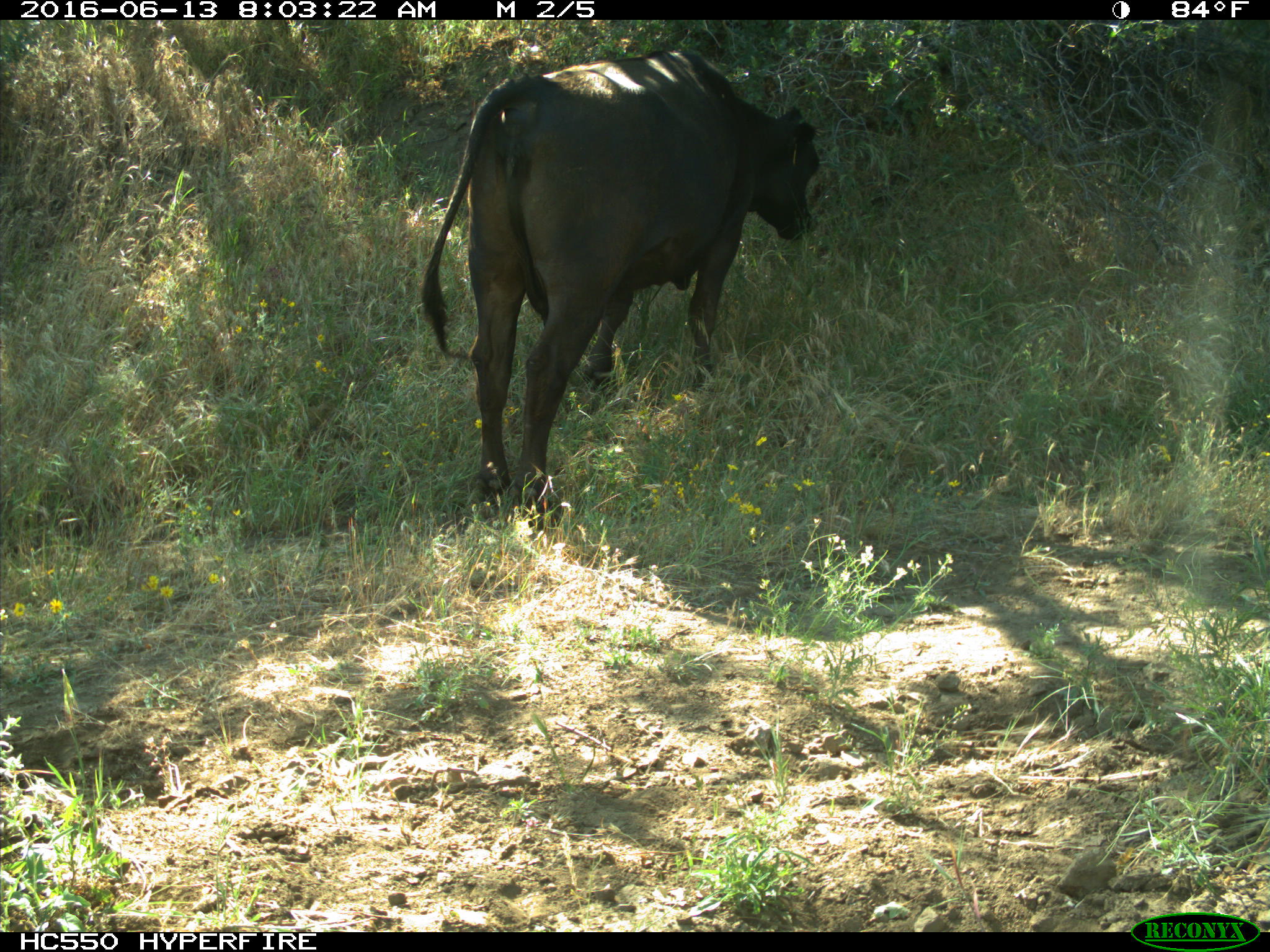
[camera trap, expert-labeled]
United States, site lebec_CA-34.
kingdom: Animalia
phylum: Chordata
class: Mammalia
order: Artiodactyla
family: Bovidae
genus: Bos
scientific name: Bos taurus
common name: domestic cow